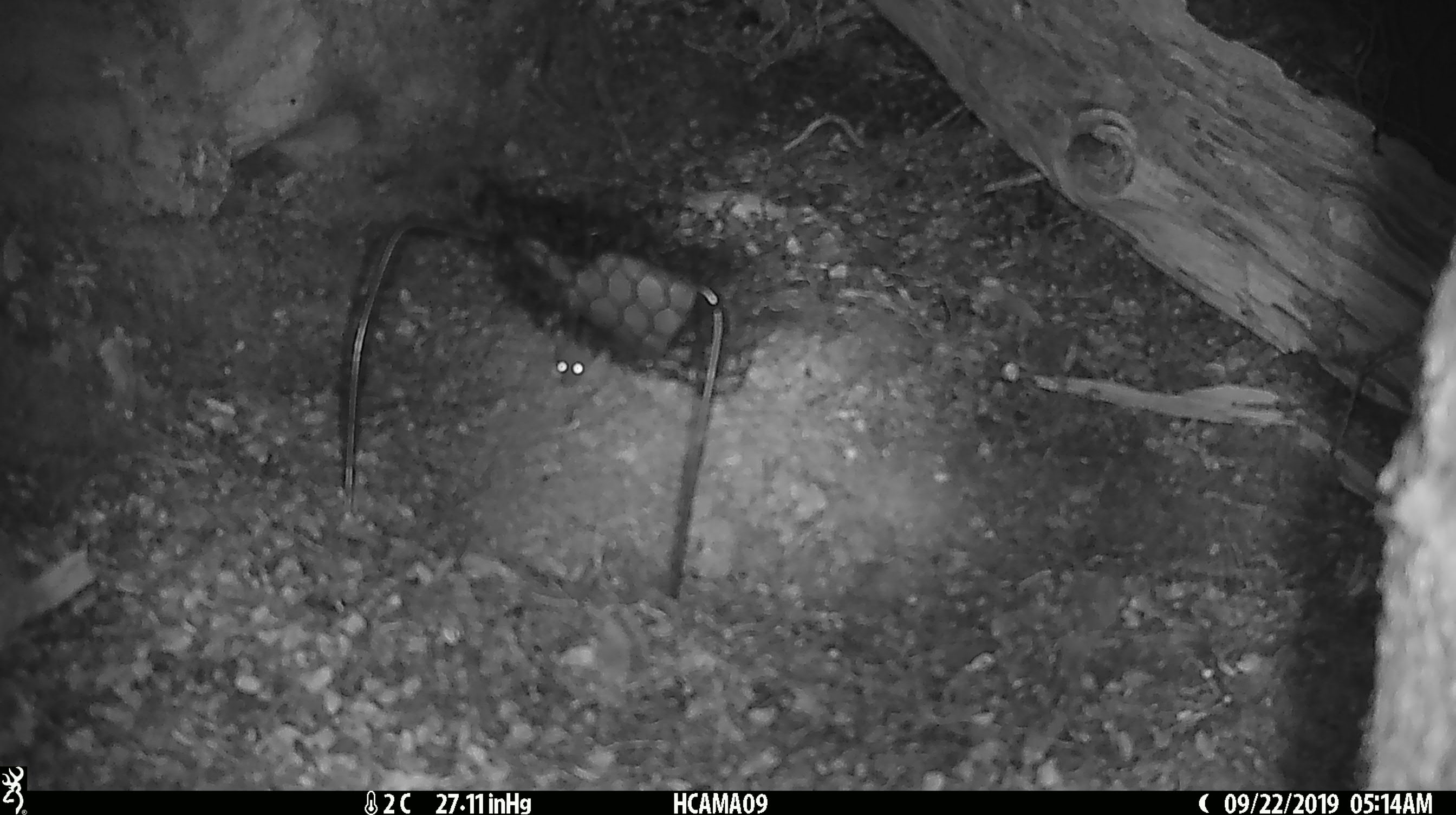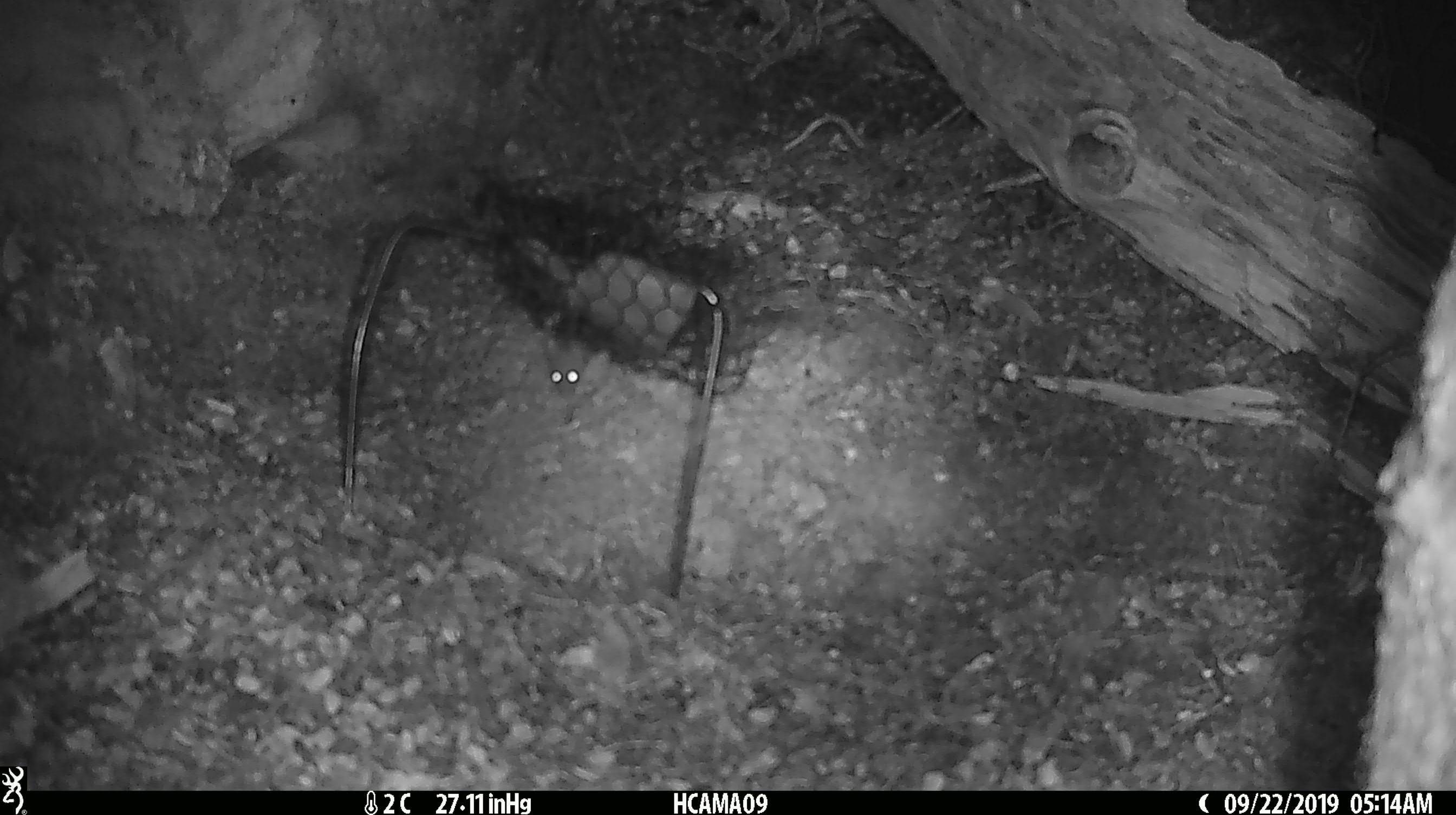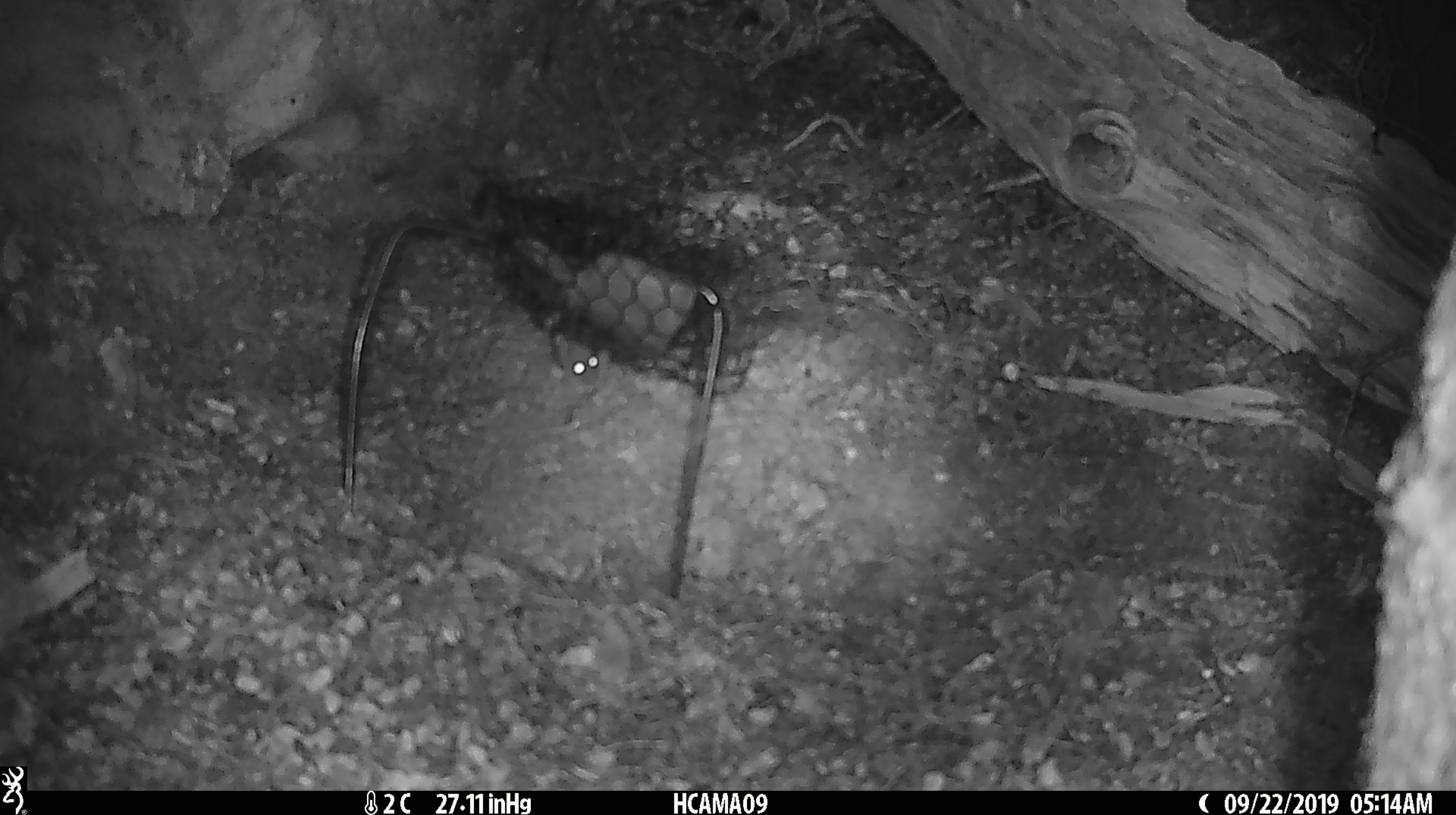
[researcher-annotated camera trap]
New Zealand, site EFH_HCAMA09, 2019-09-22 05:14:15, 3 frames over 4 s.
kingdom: Animalia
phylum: Chordata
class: Mammalia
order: Rodentia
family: Muridae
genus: Mus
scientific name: Mus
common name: mouse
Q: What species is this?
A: Mouse (Mus).